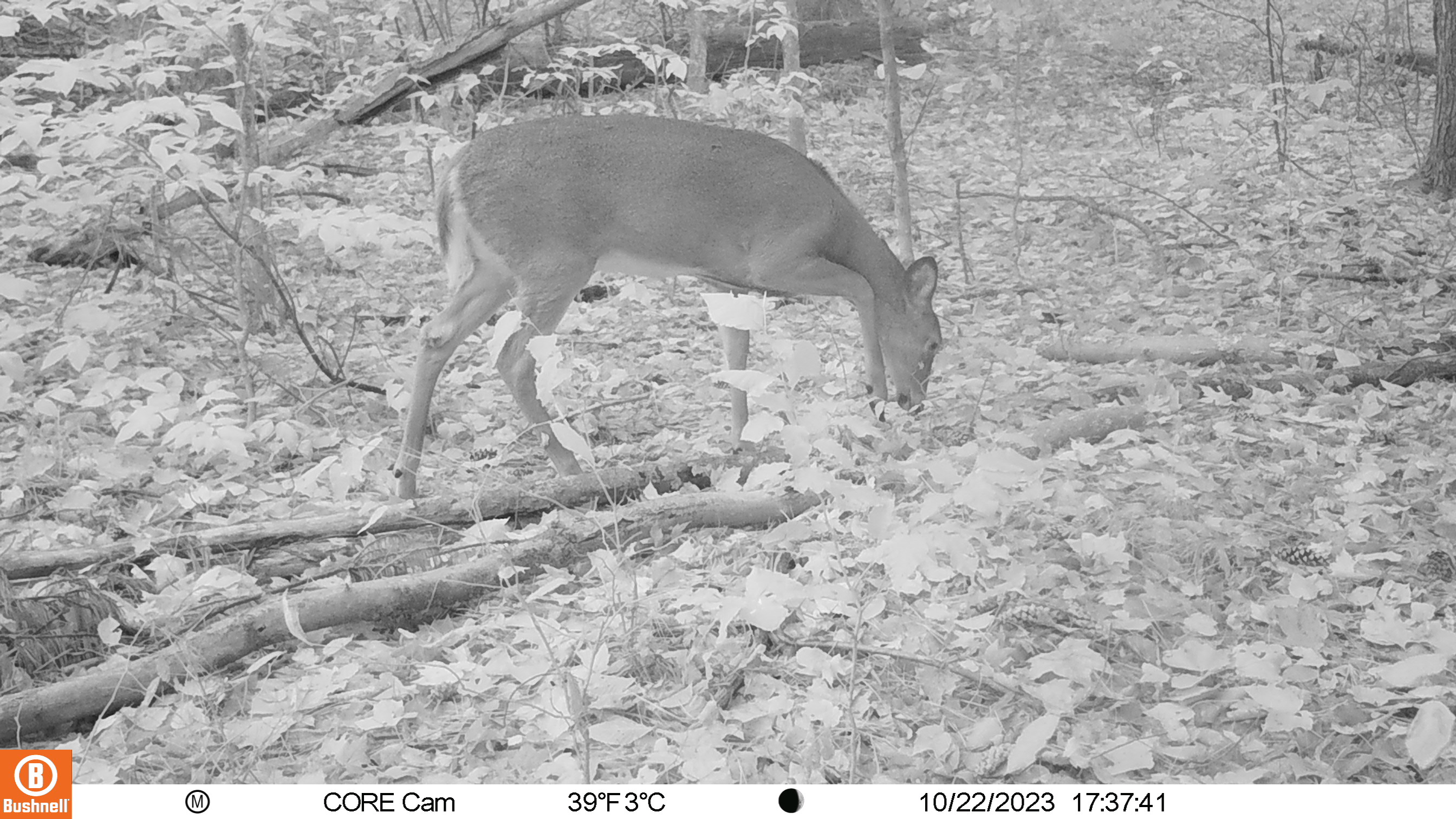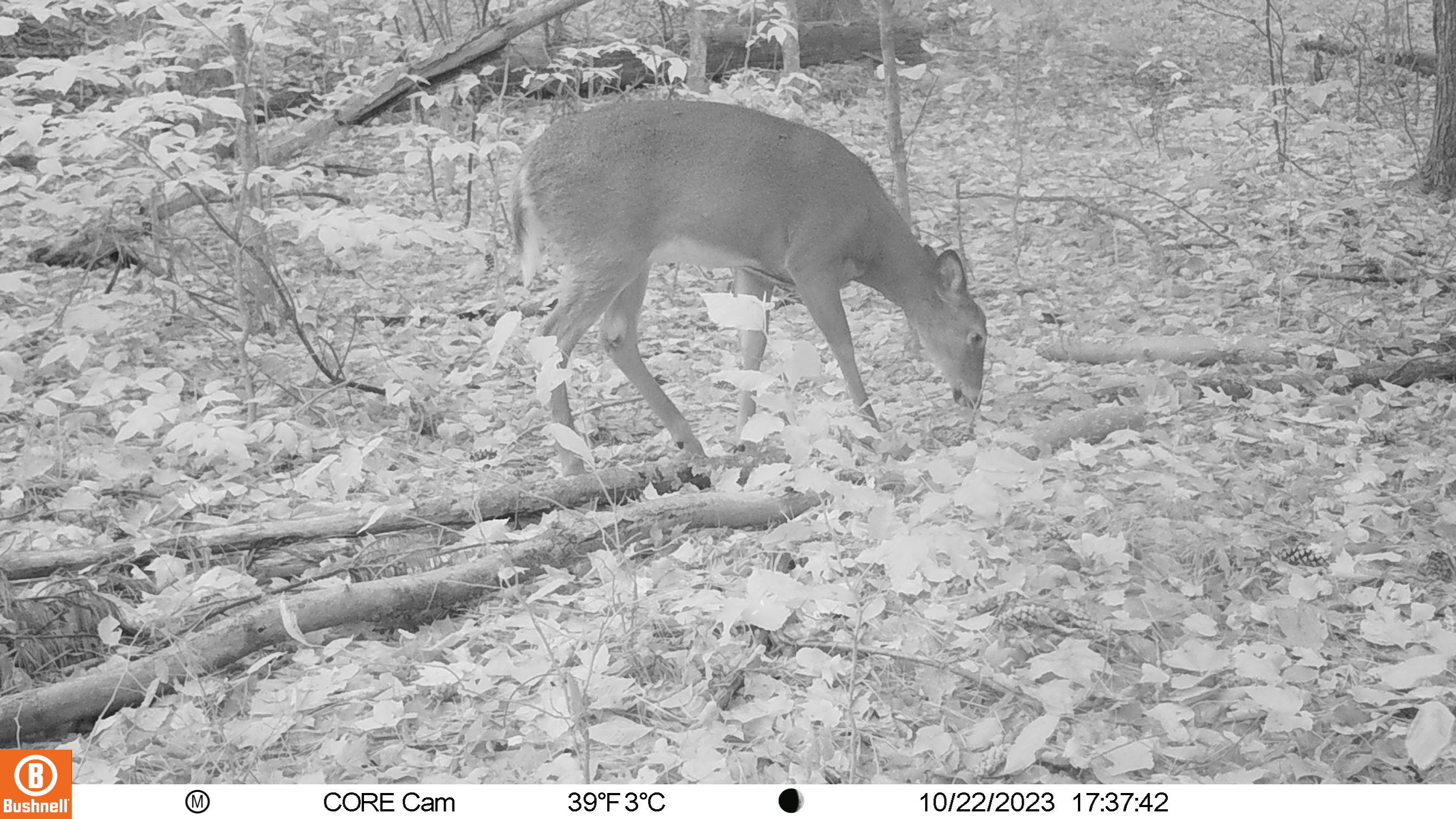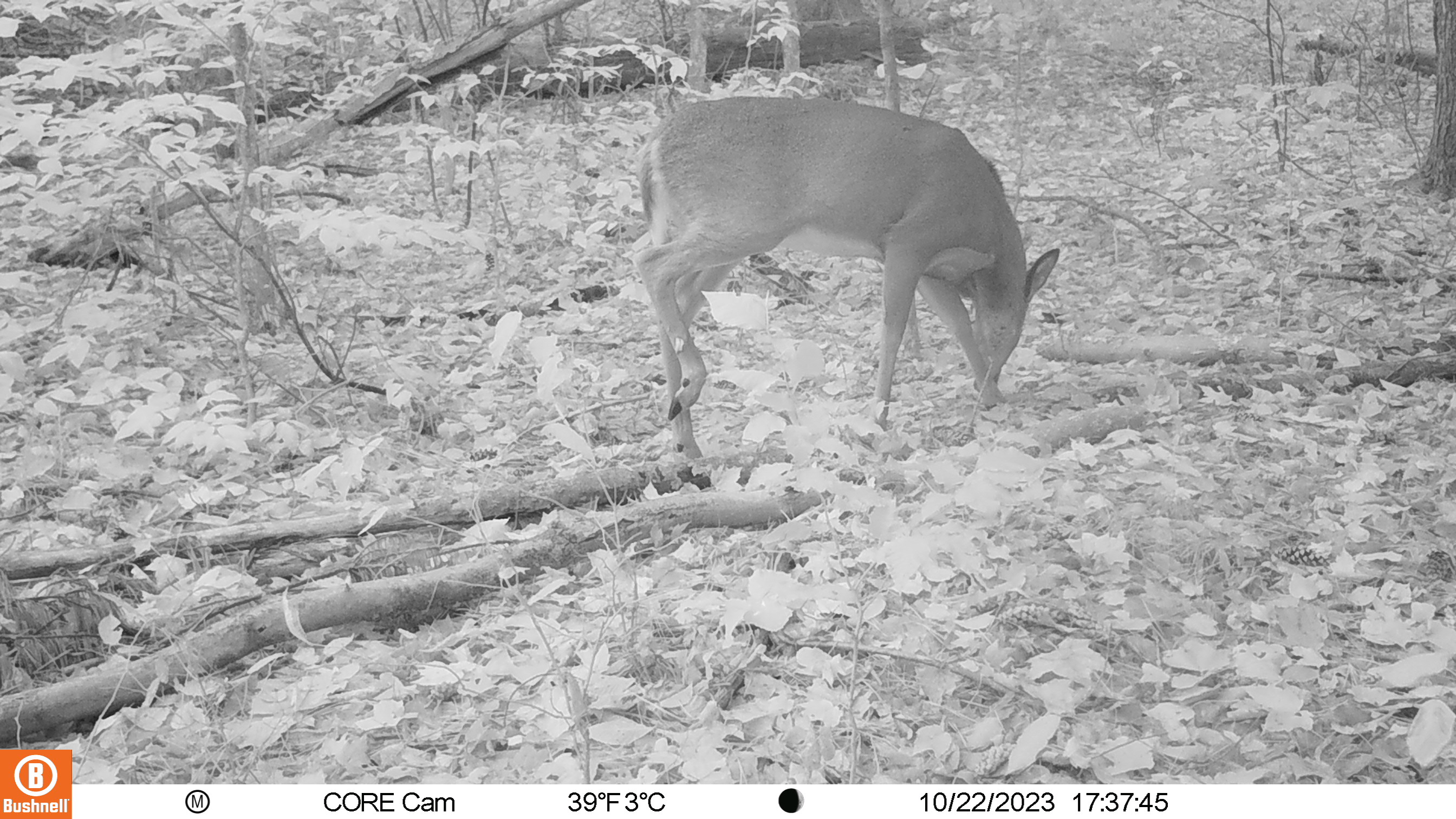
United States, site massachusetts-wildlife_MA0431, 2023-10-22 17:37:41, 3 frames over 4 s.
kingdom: Animalia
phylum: Chordata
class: Mammalia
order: Artiodactyla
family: Cervidae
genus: Odocoileus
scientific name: Odocoileus virginianus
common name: white-tailed deer